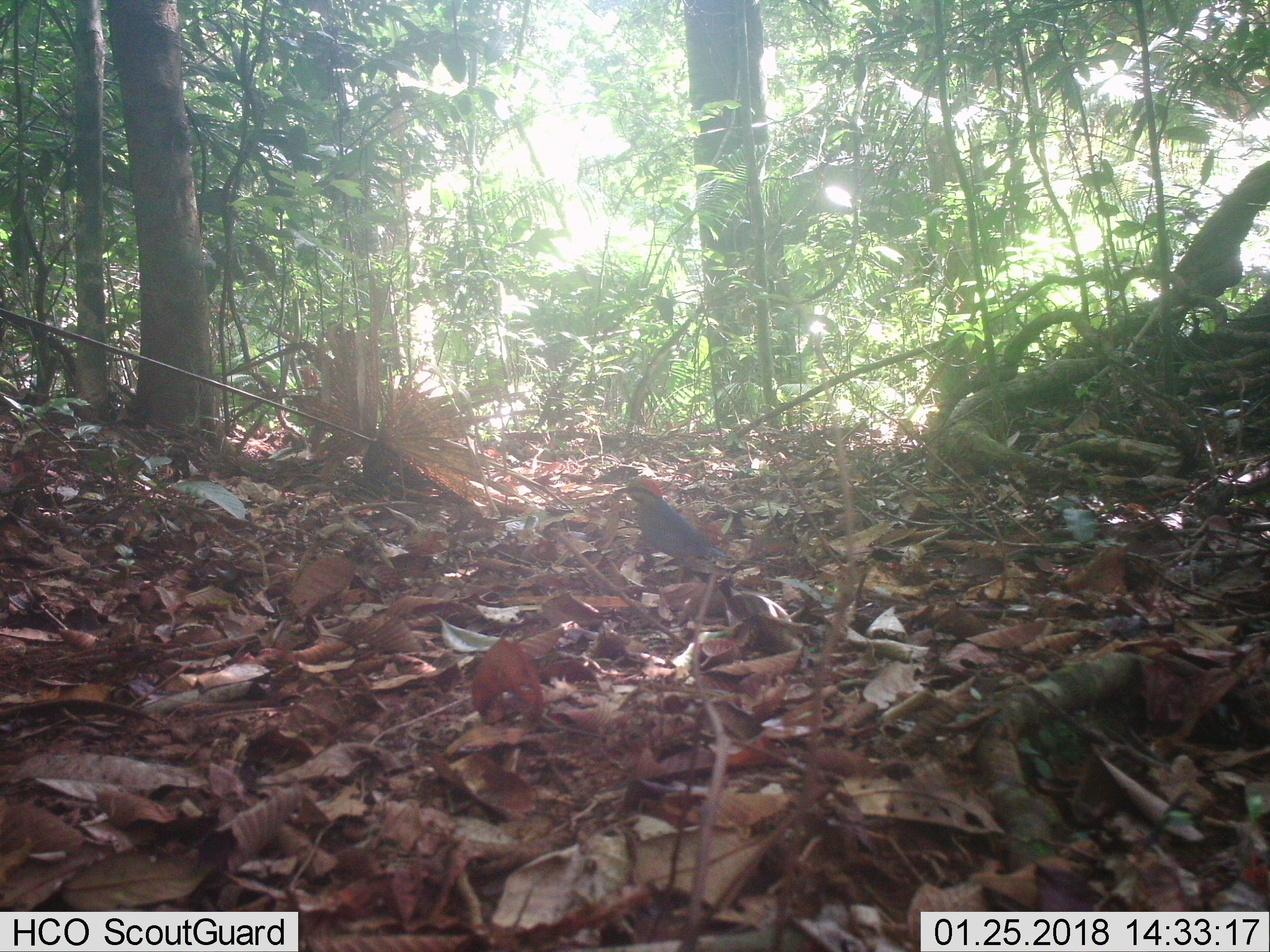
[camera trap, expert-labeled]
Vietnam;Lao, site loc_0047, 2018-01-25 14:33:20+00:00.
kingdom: Animalia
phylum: Chordata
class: Aves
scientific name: Aves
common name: bird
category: unidentified bird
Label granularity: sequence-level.